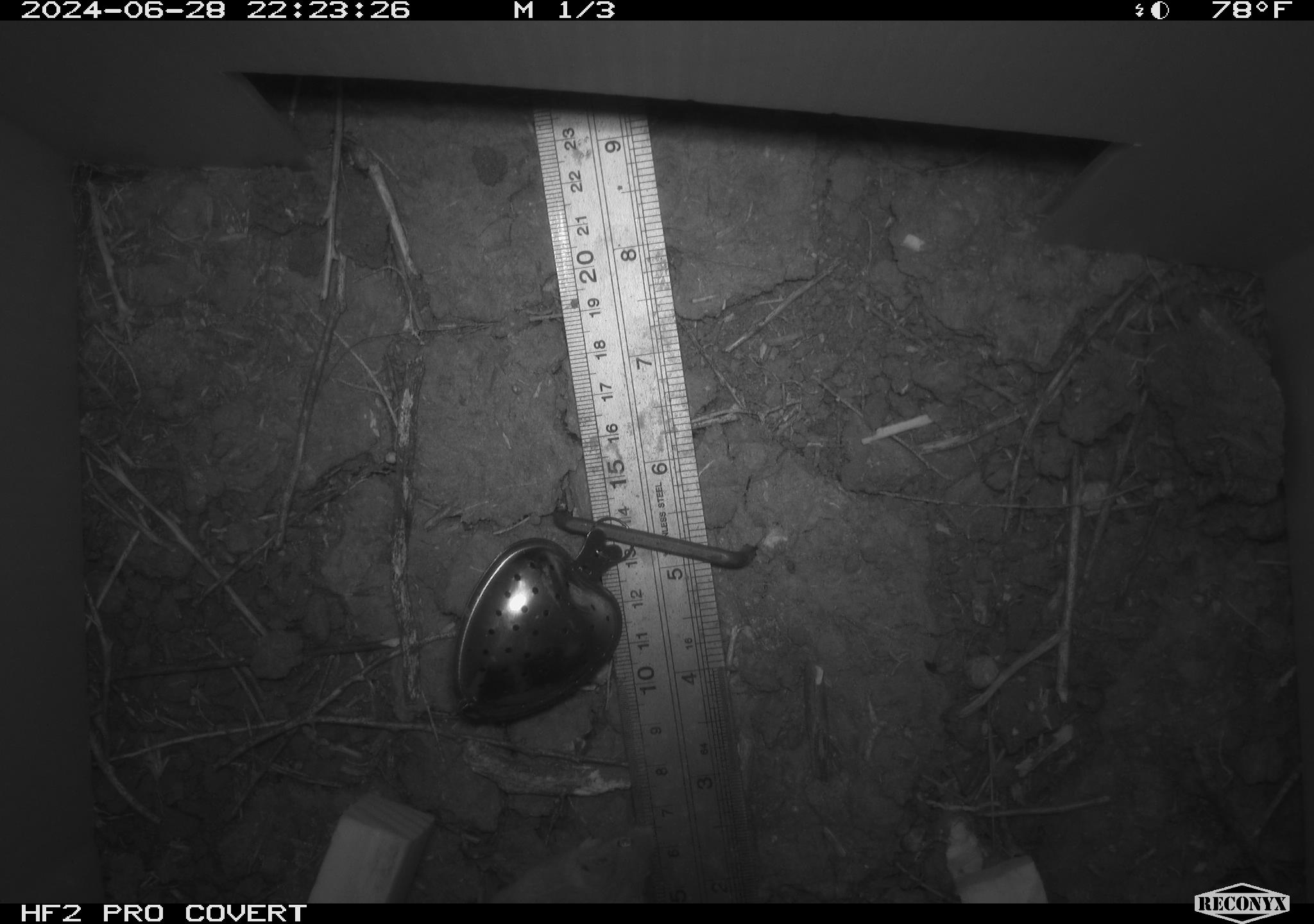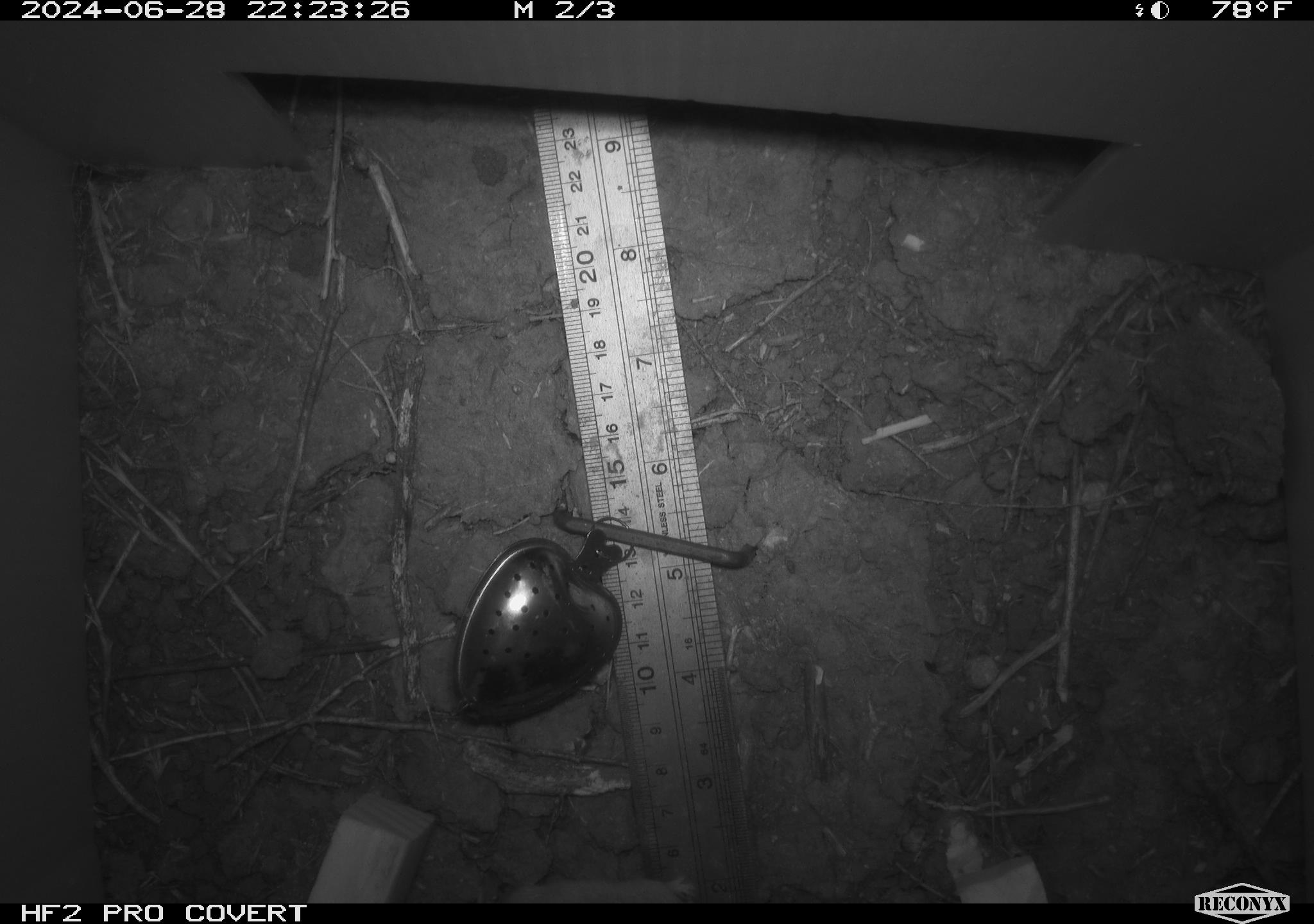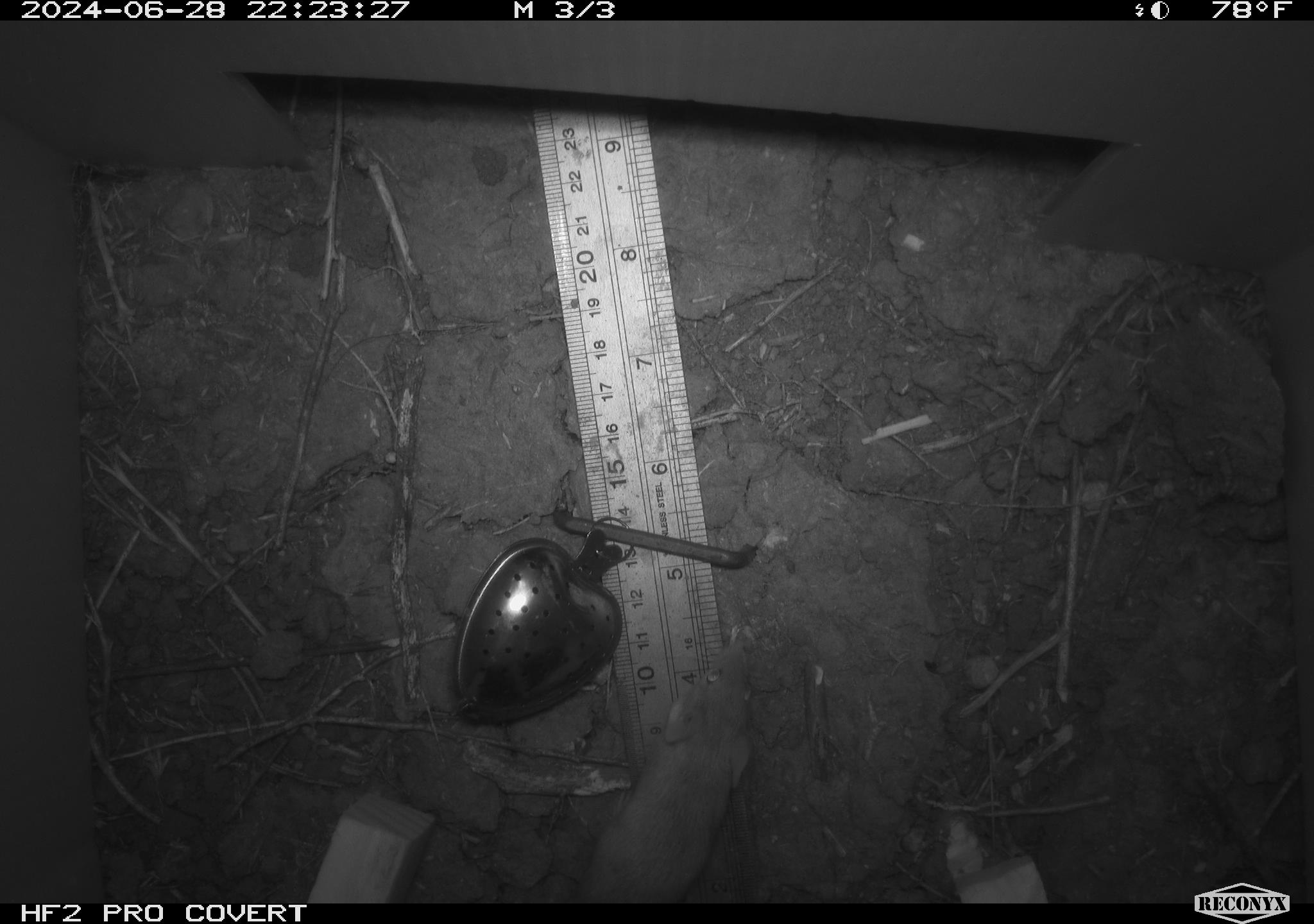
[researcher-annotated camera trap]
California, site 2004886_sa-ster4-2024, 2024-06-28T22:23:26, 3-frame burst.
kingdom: Animalia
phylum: Chordata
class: Mammalia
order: Rodentia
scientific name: Rodentia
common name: mouse species